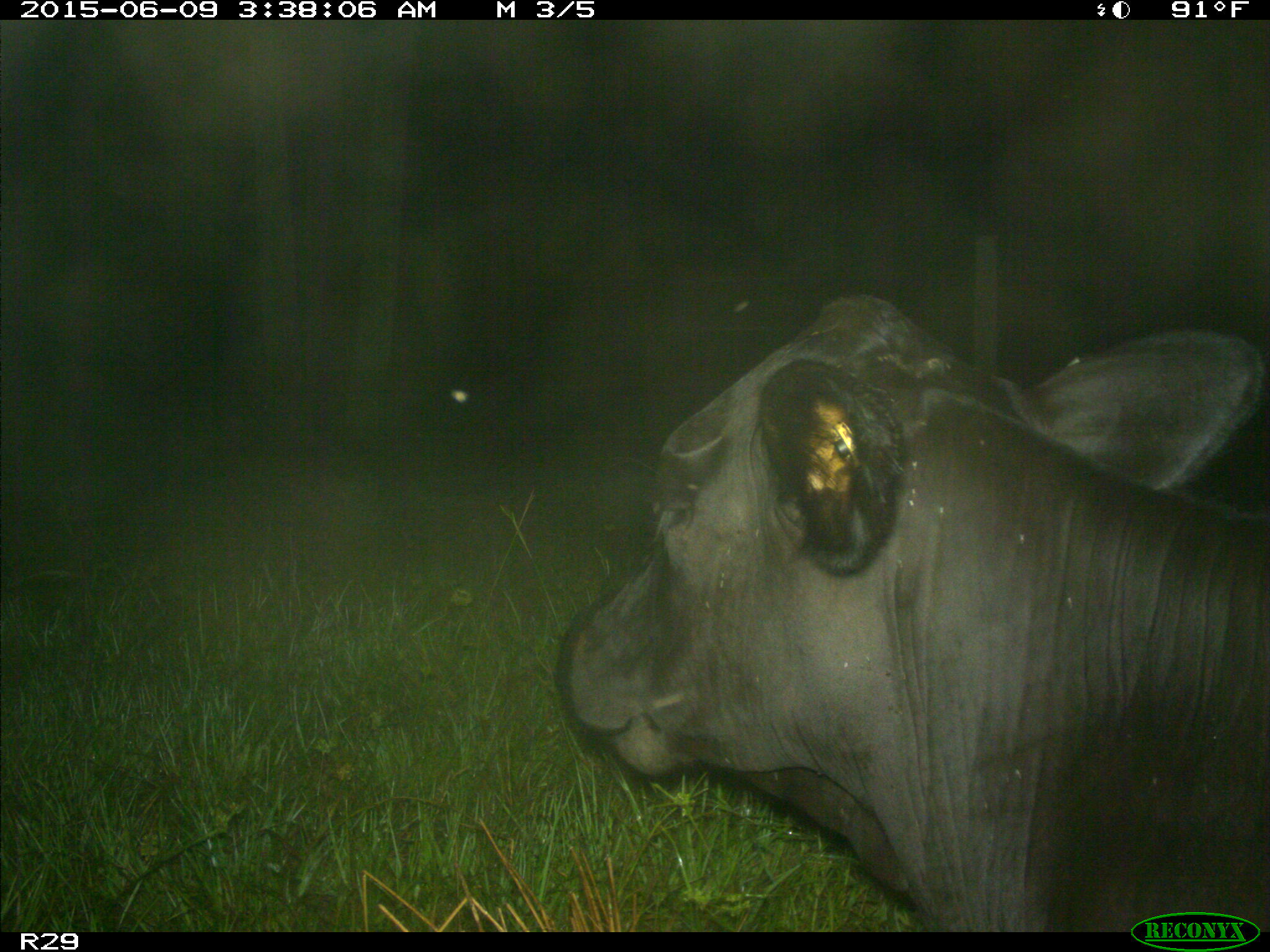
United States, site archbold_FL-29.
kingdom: Animalia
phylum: Chordata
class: Mammalia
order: Artiodactyla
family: Bovidae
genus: Bos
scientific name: Bos taurus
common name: domestic cow